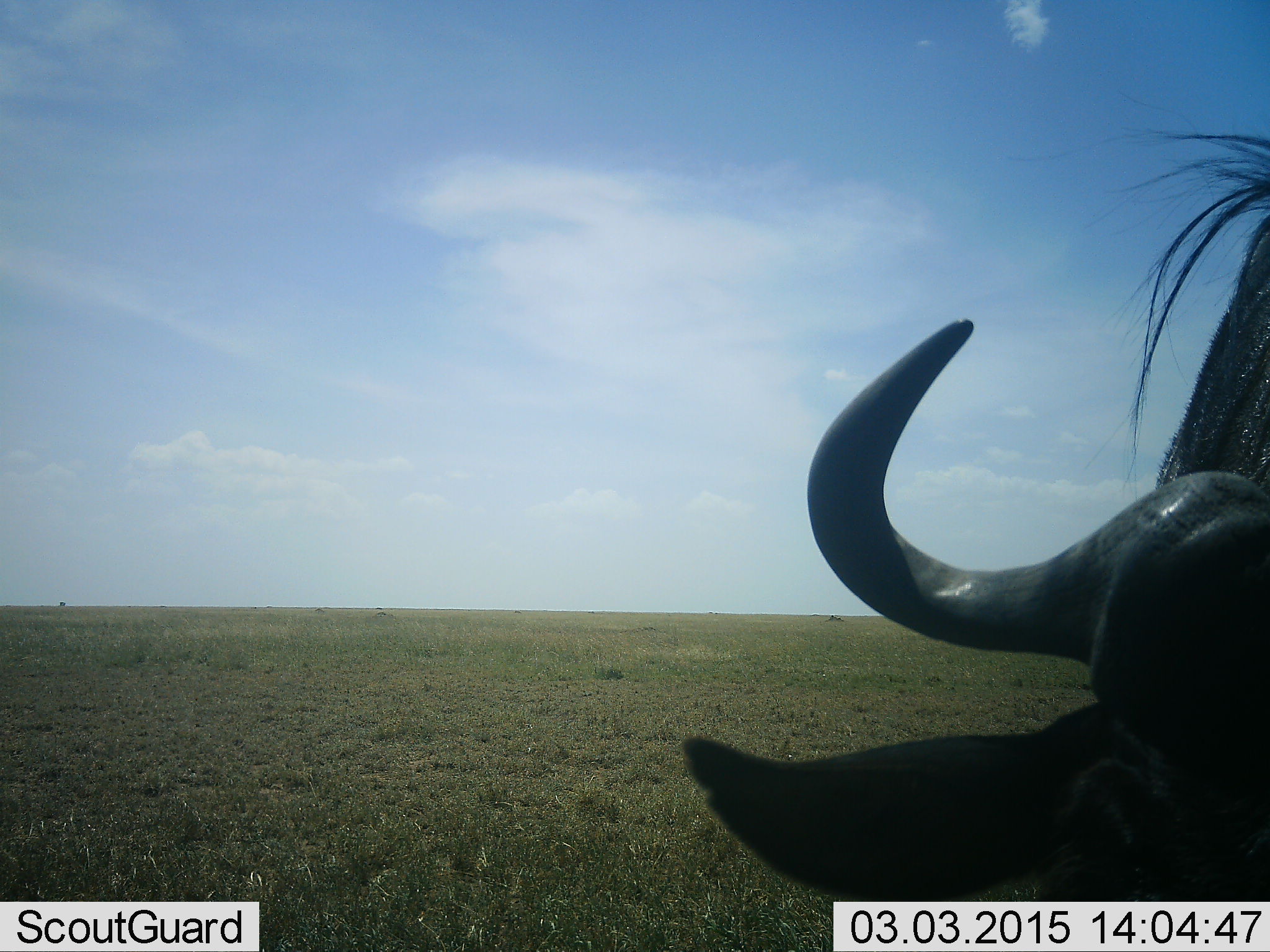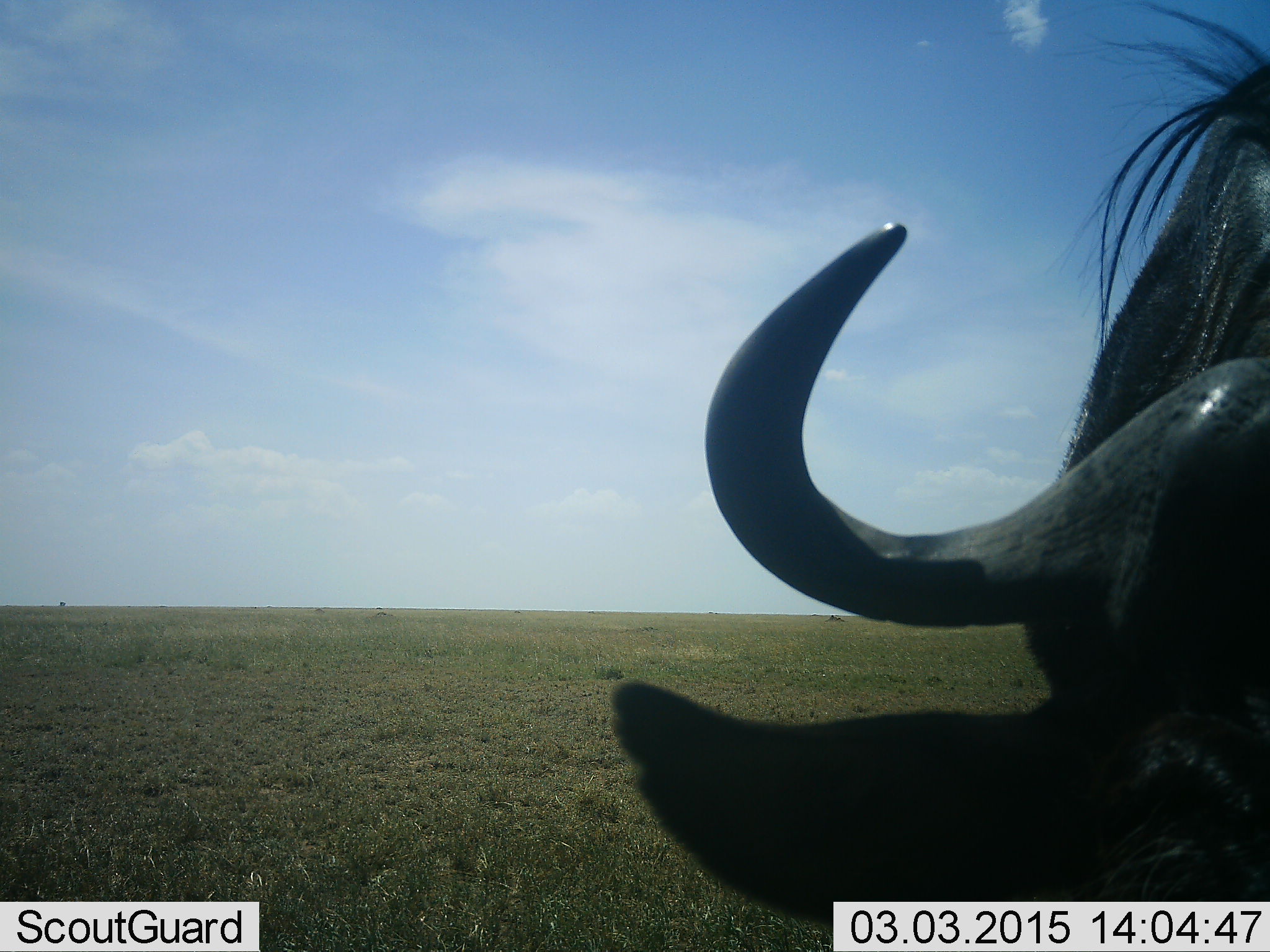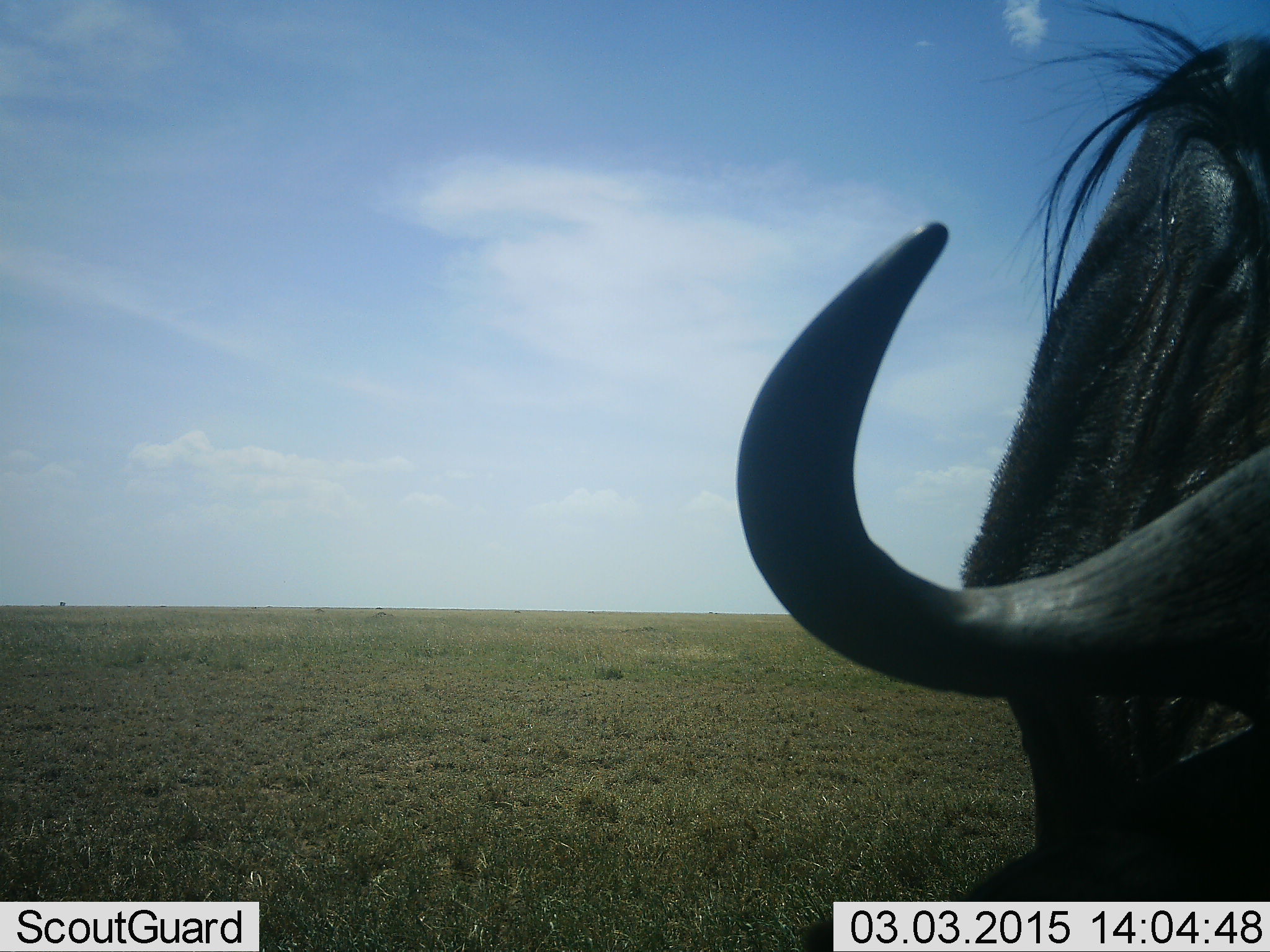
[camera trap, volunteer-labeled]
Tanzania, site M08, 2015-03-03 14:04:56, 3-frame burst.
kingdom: Animalia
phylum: Chordata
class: Mammalia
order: Artiodactyla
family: Bovidae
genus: Connochaetes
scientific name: Connochaetes taurinus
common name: blue wildebeest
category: wildebeest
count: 1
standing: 80%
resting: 0%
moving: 0%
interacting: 10%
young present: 0%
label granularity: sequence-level